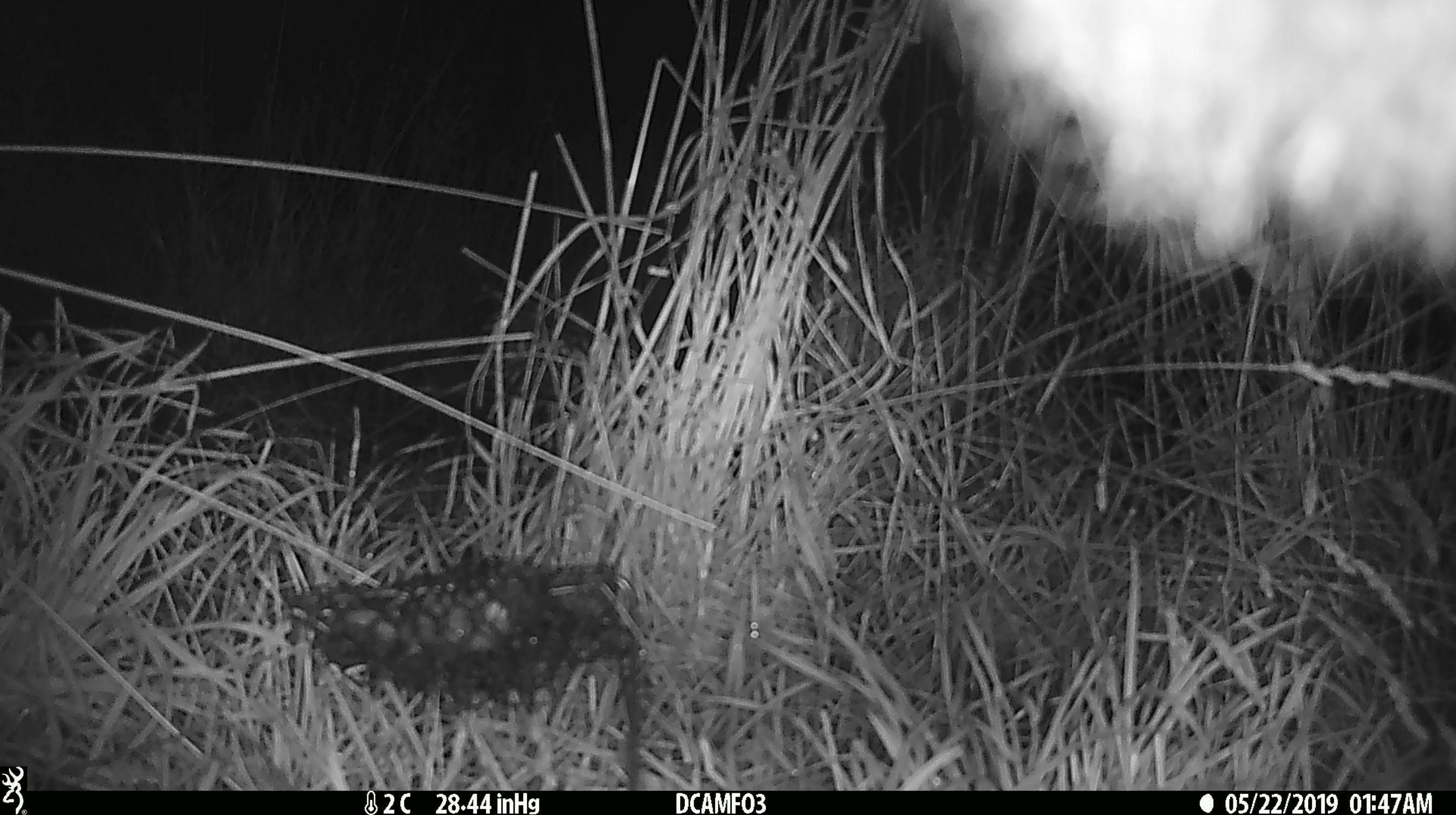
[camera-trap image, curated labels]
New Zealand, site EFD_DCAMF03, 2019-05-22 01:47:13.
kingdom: Animalia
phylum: Chordata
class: Mammalia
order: Diprotodontia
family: Phalangeridae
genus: Trichosurus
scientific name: Trichosurus vulpecula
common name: common brushtail possum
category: possum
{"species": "possum (common brushtail possum) (Trichosurus vulpecula)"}